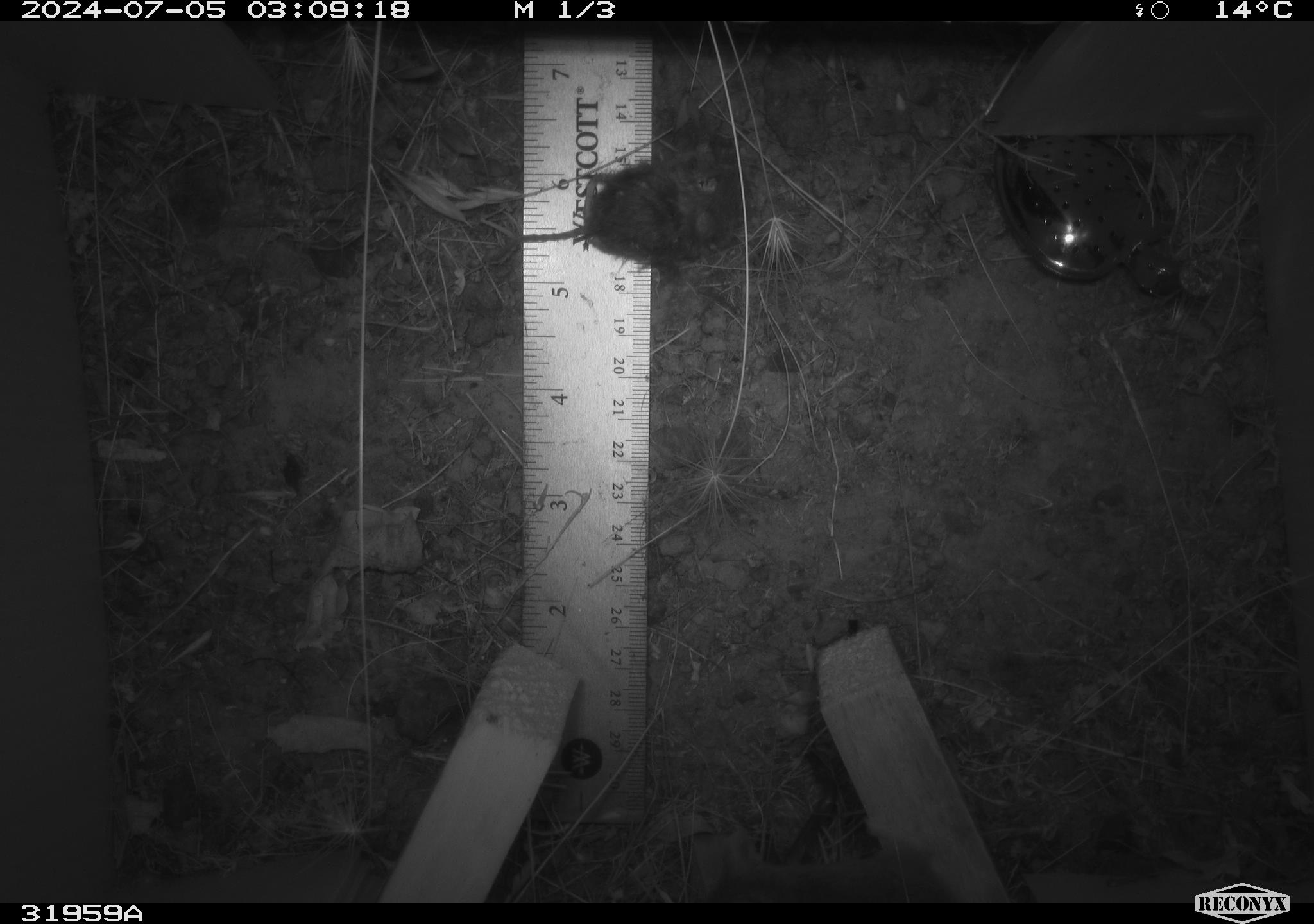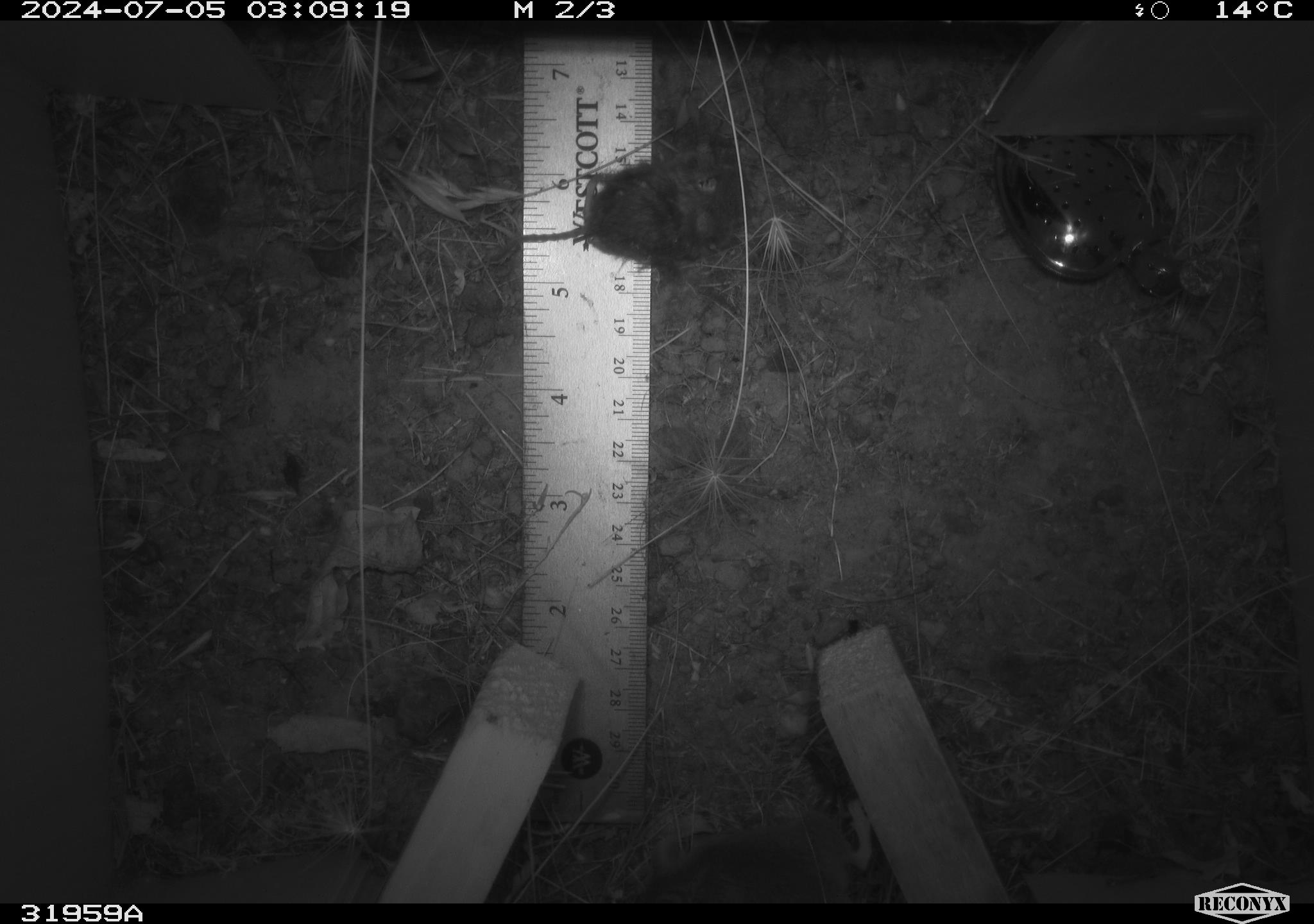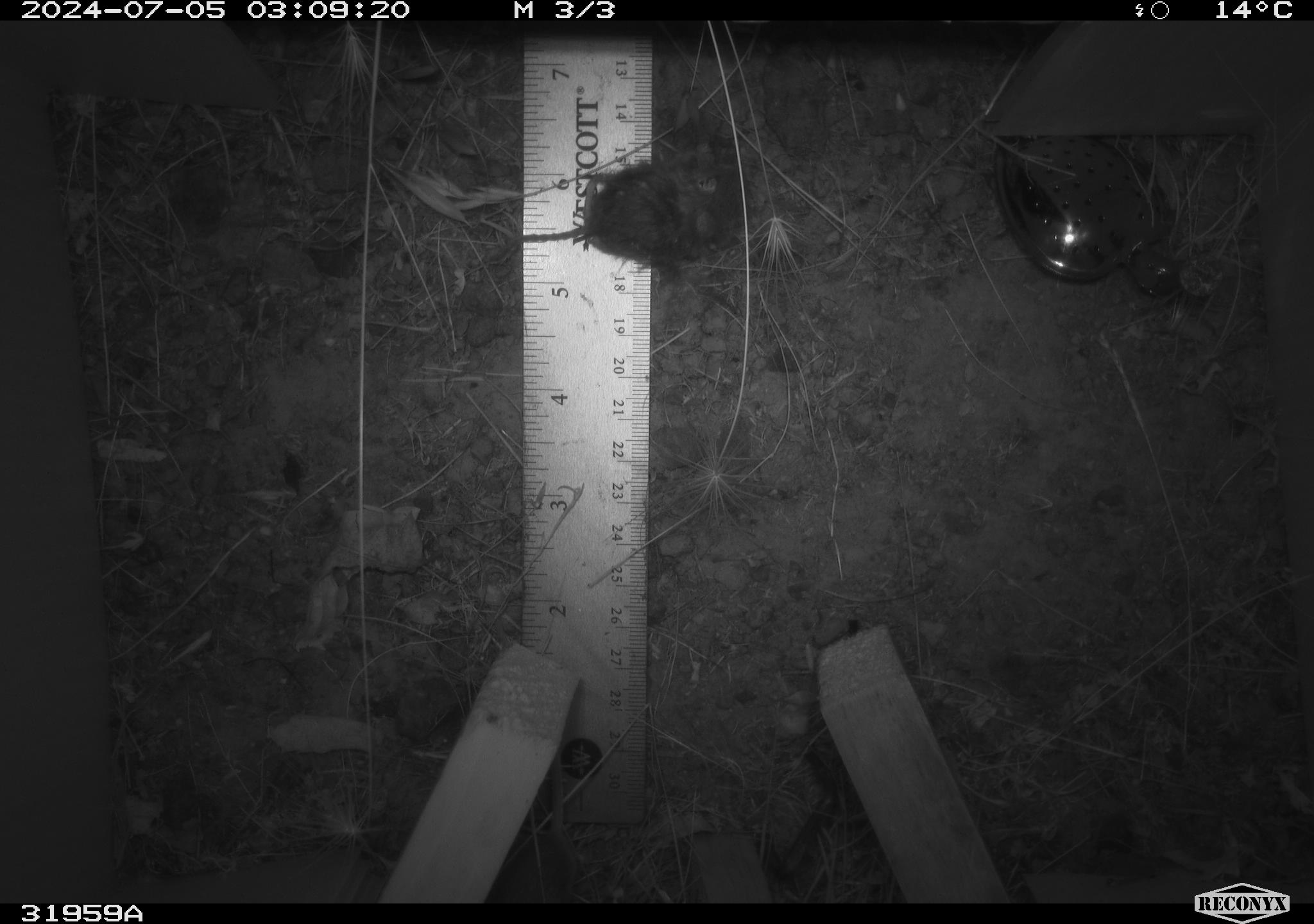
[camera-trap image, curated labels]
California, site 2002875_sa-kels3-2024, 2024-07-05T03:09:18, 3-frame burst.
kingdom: Animalia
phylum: Chordata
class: Mammalia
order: Rodentia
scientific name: Rodentia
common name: mouse species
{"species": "mouse species (Rodentia)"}